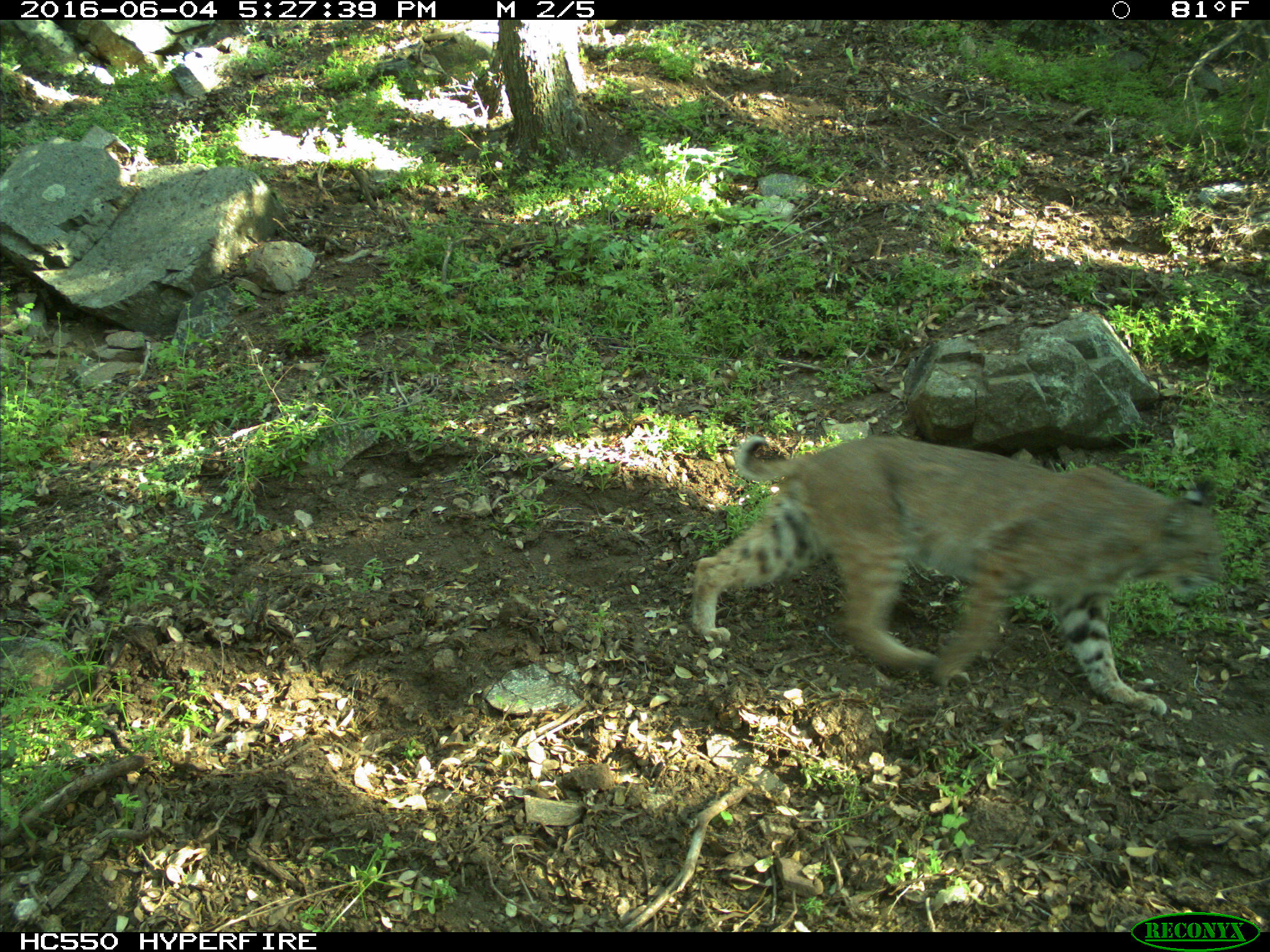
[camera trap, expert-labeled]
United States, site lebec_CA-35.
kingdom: Animalia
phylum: Chordata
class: Mammalia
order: Carnivora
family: Felidae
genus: Lynx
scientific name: Lynx rufus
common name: bobcat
Lynx rufus (bobcat).